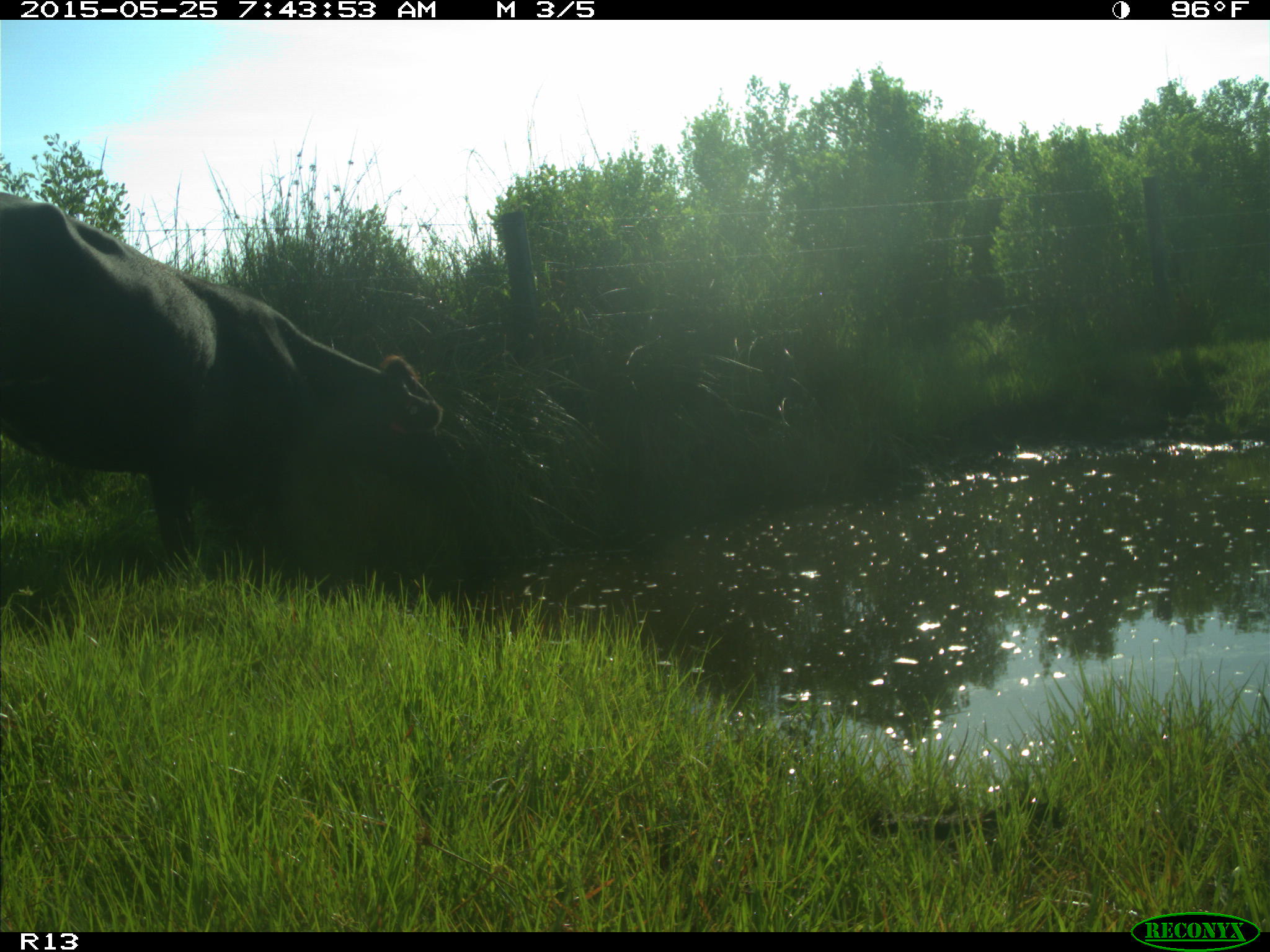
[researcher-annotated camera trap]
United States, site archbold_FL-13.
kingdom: Animalia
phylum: Chordata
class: Mammalia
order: Artiodactyla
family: Bovidae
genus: Bos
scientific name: Bos taurus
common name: domestic cow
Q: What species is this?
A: Bos taurus (domestic cow).